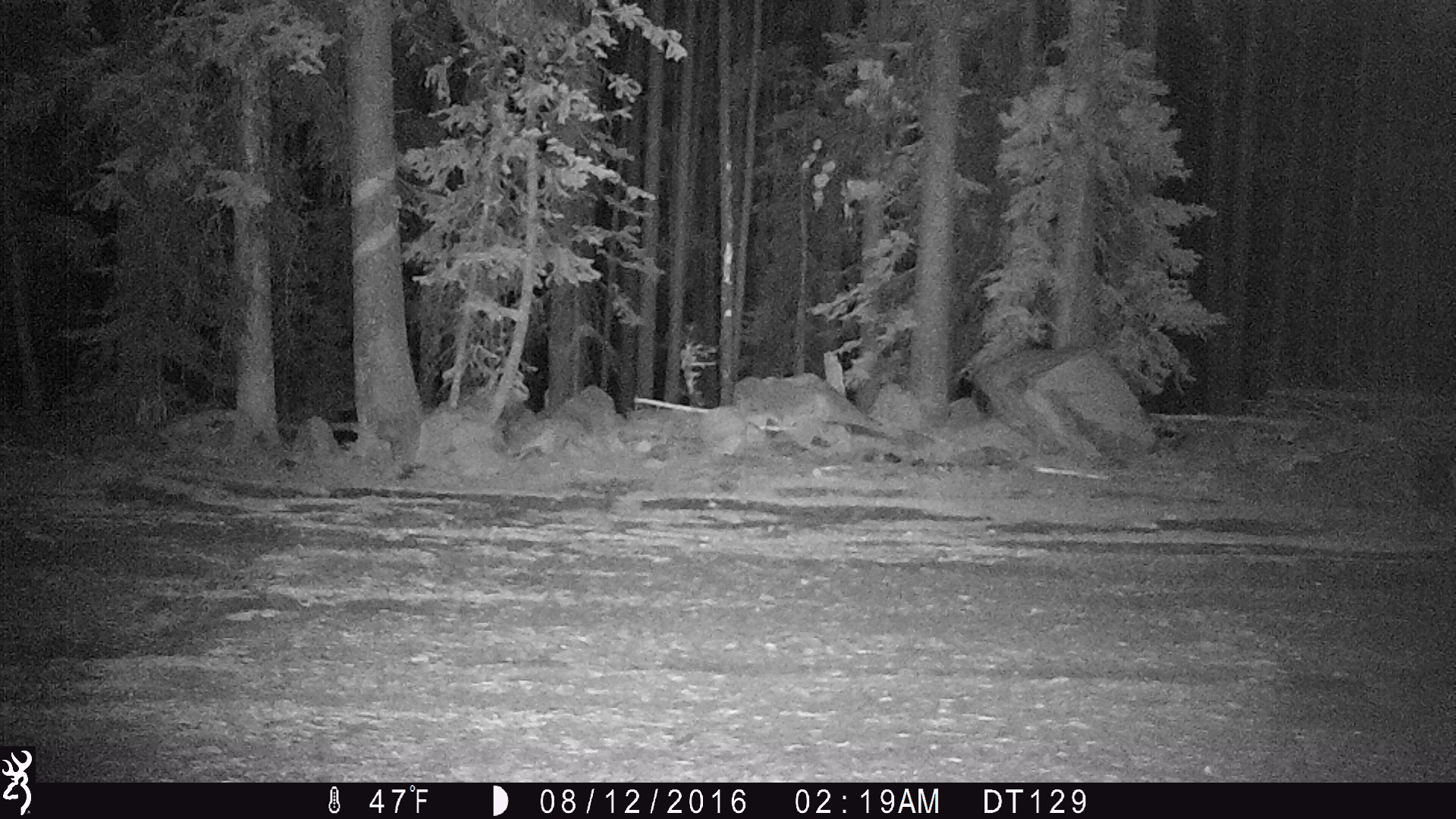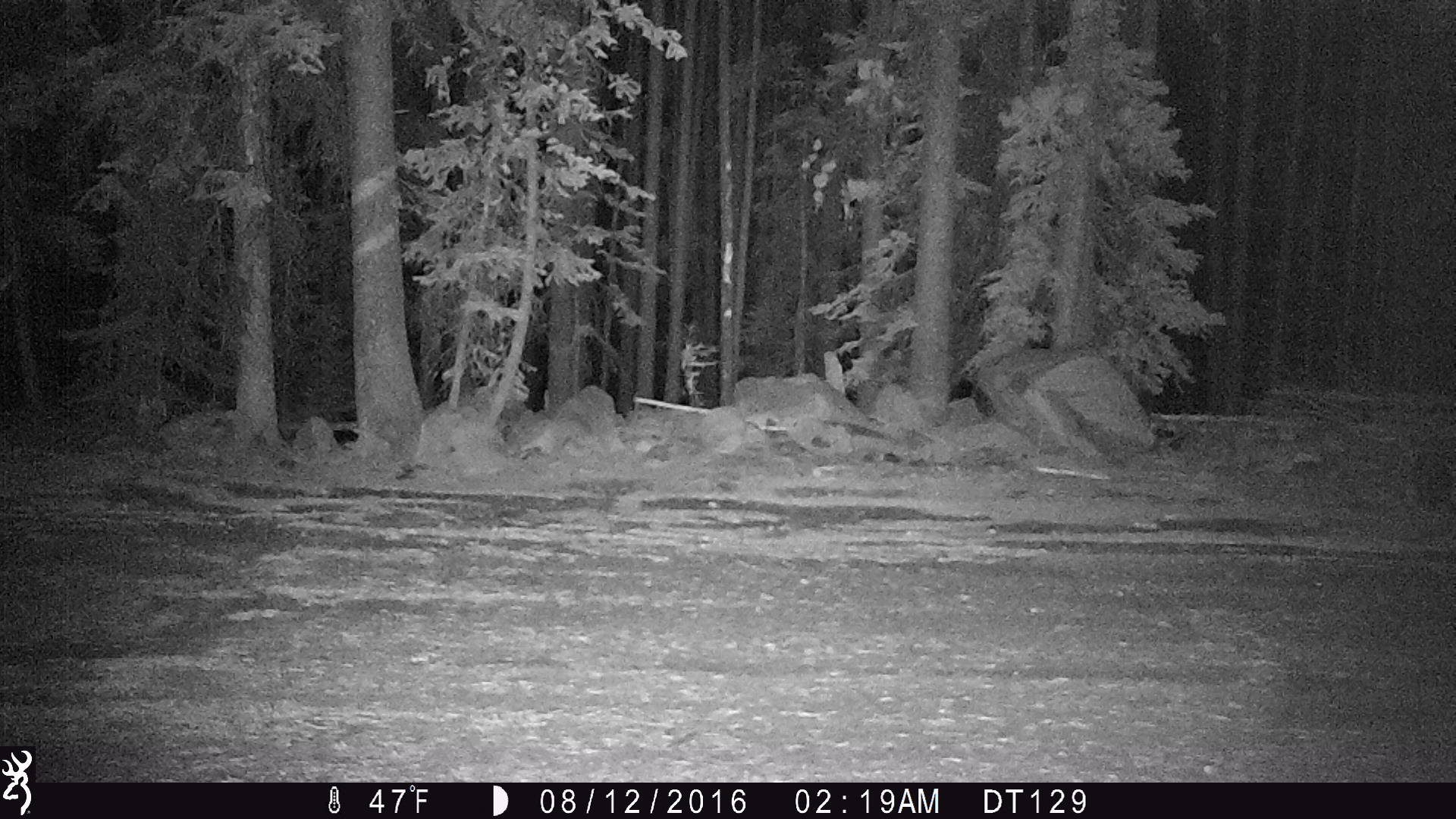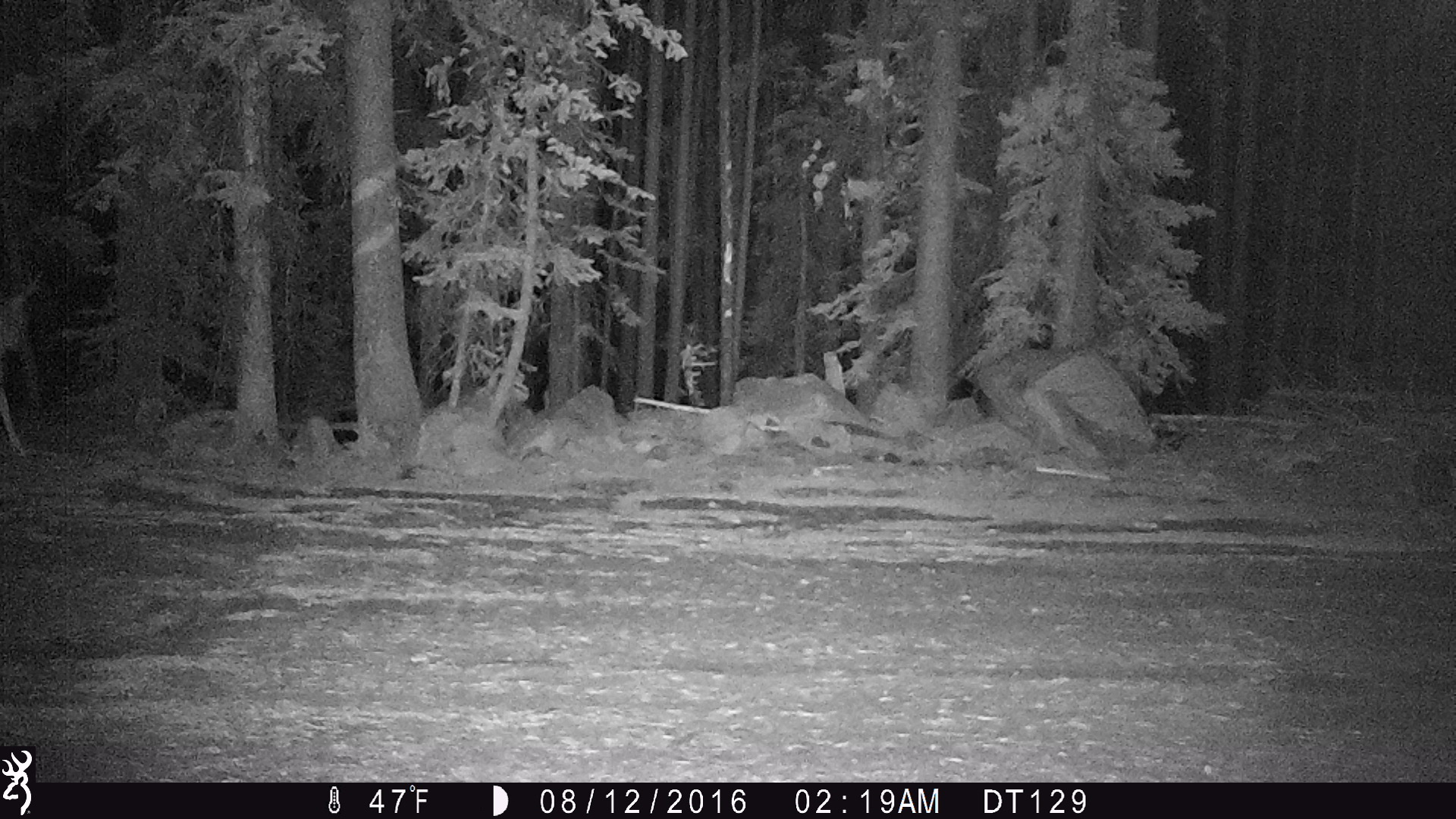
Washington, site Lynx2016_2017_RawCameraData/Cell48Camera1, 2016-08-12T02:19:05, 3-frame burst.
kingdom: Animalia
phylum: Chordata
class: Mammalia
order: Artiodactyla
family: Cervidae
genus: Odocoileus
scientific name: Odocoileus hemionus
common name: mule deer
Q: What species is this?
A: Odocoileus hemionus (mule deer).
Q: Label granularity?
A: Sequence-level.